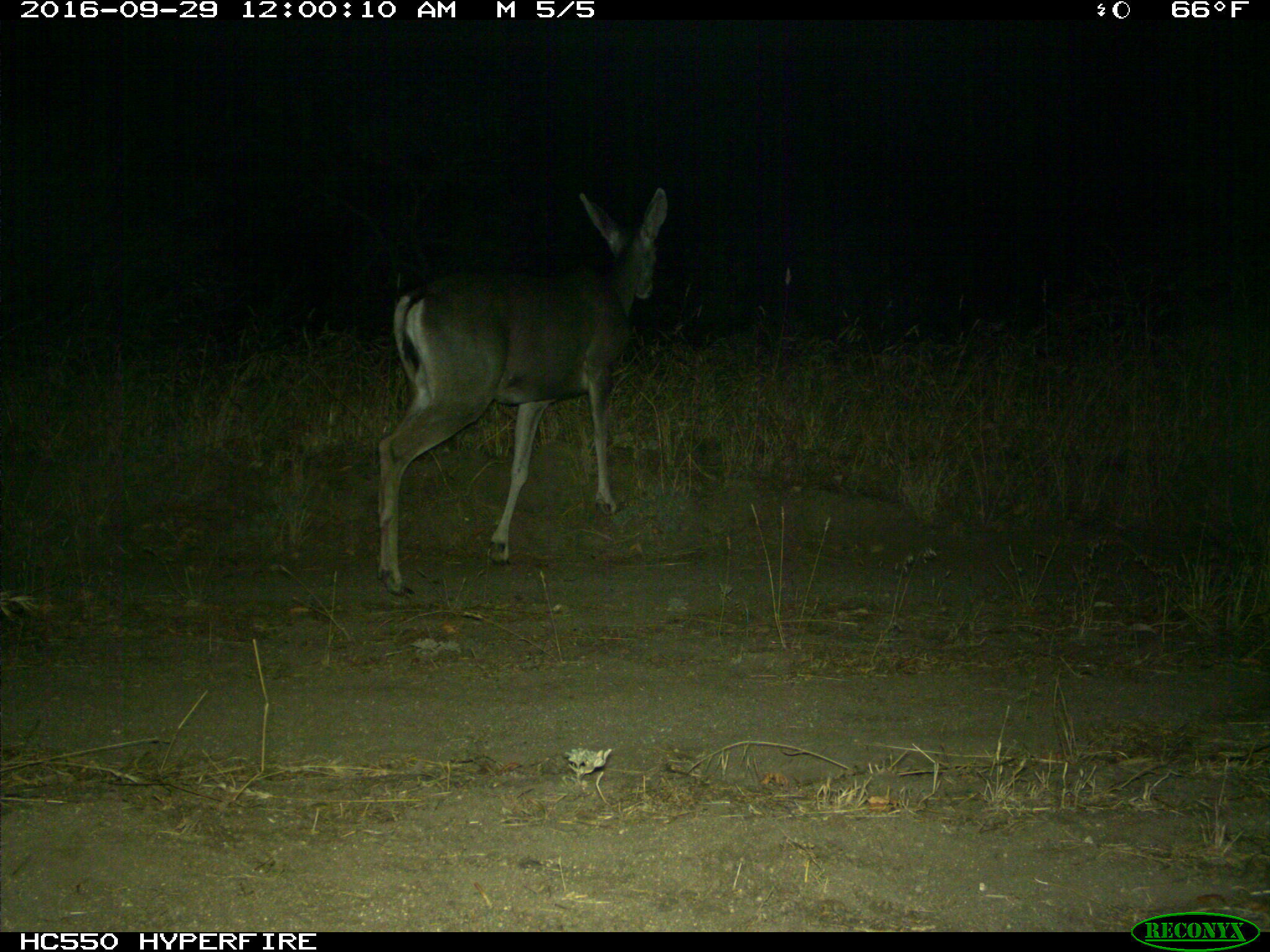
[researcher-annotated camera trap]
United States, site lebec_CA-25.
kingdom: Animalia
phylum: Chordata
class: Mammalia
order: Artiodactyla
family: Cervidae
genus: Odocoileus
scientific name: Odocoileus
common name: deer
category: unidentified deer